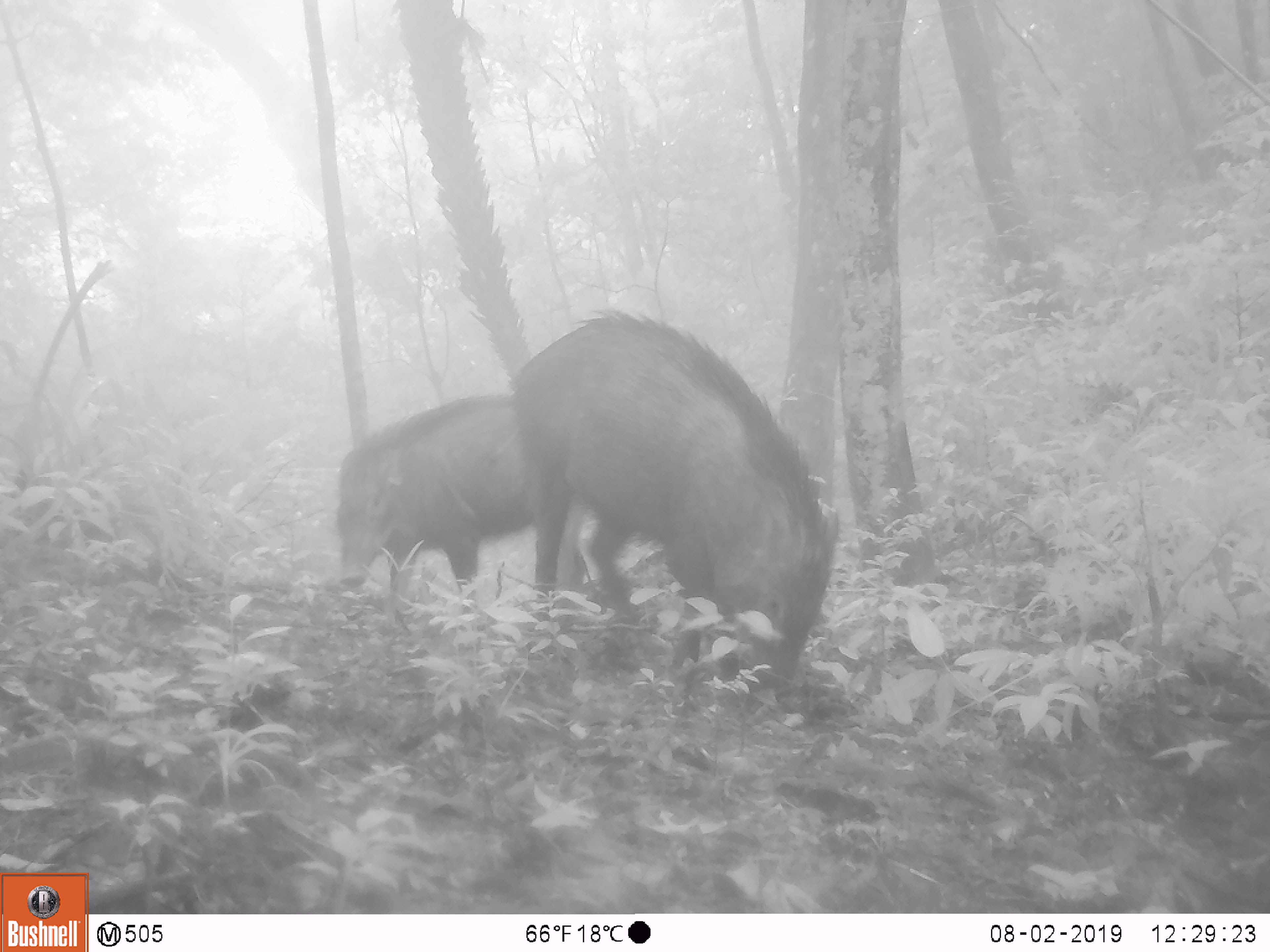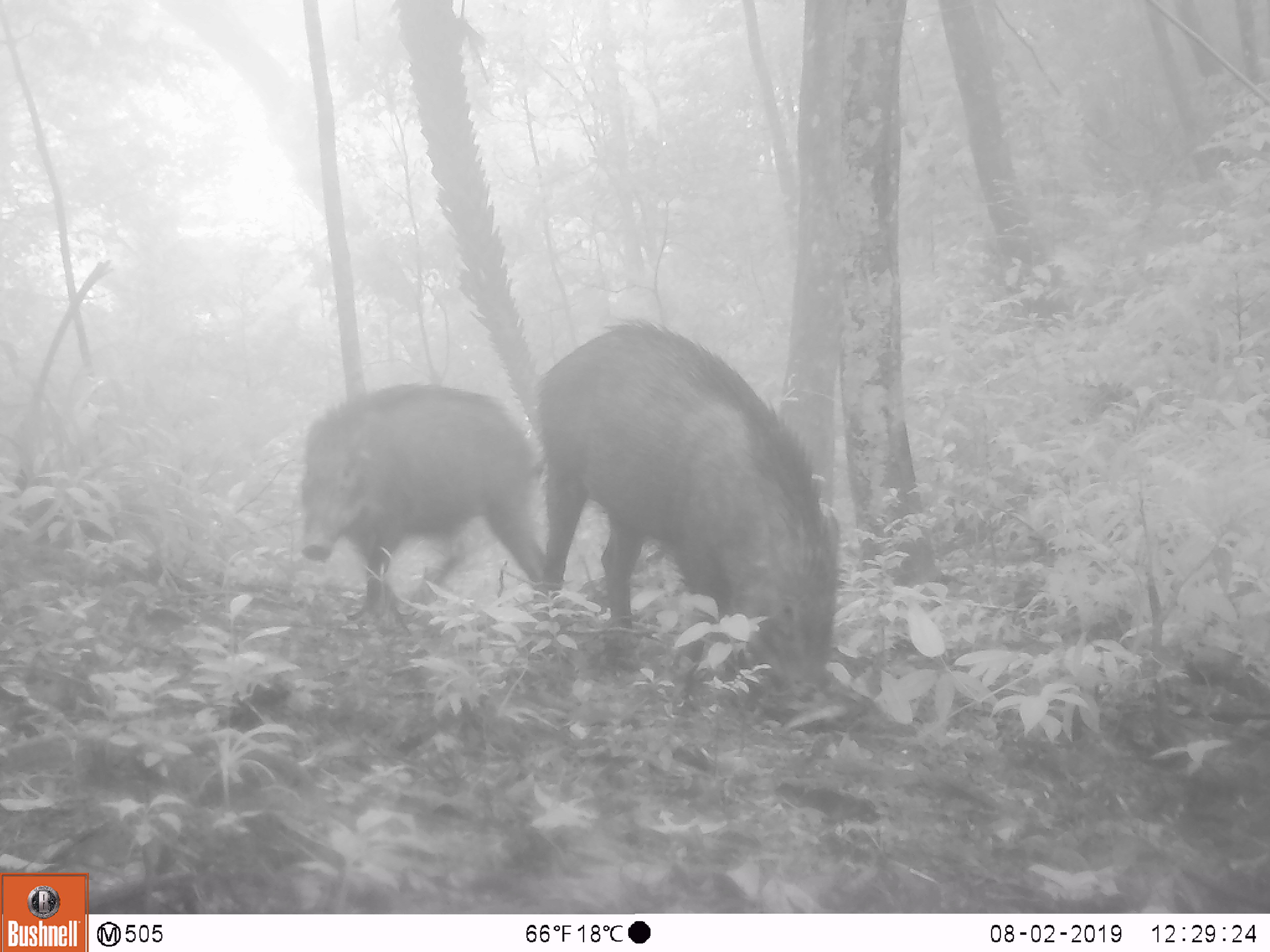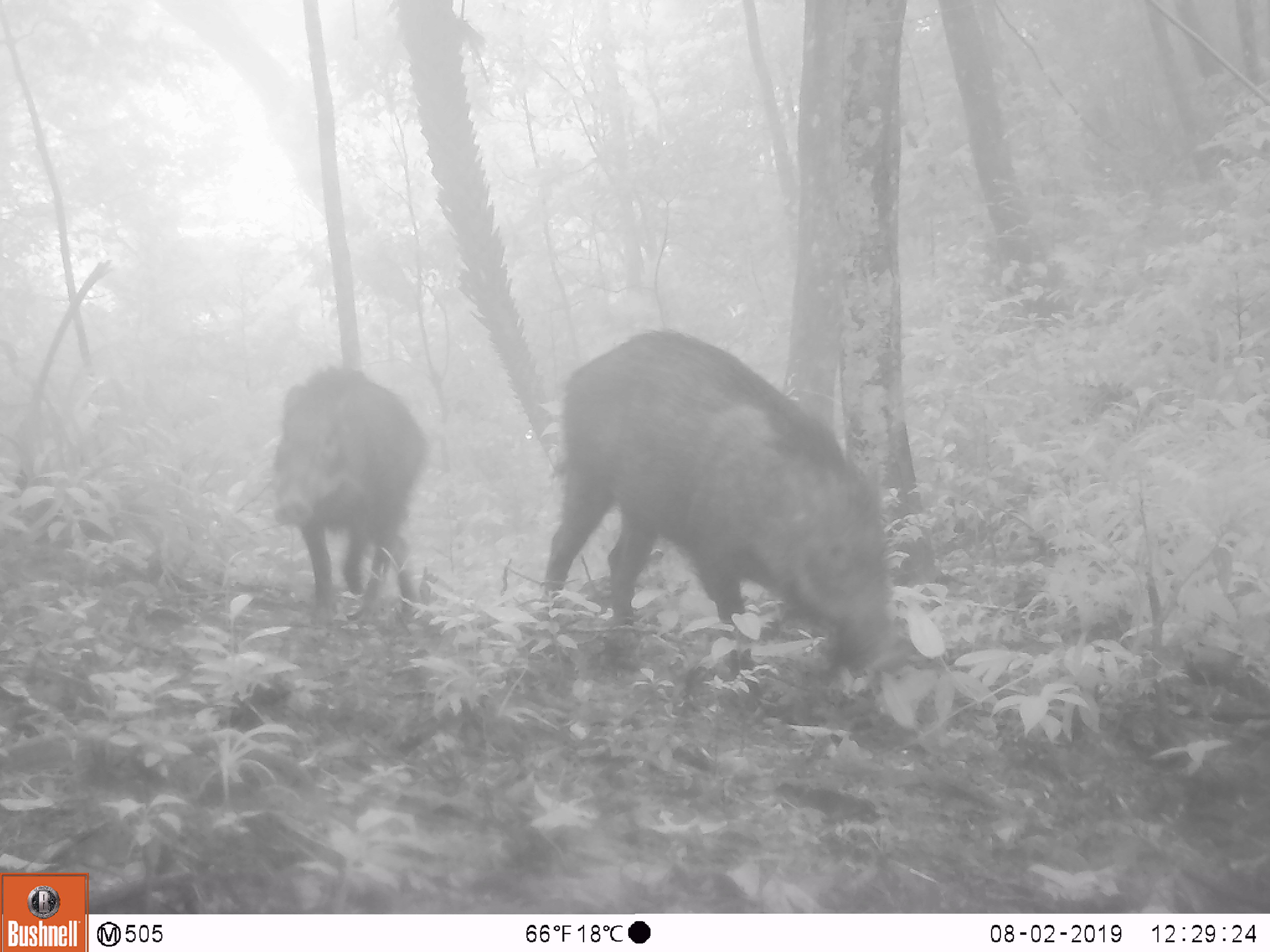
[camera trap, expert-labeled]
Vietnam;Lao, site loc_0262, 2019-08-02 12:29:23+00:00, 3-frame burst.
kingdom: Animalia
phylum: Chordata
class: Mammalia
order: Artiodactyla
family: Suidae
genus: Sus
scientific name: Sus scrofa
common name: eurasian wild pig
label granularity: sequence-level